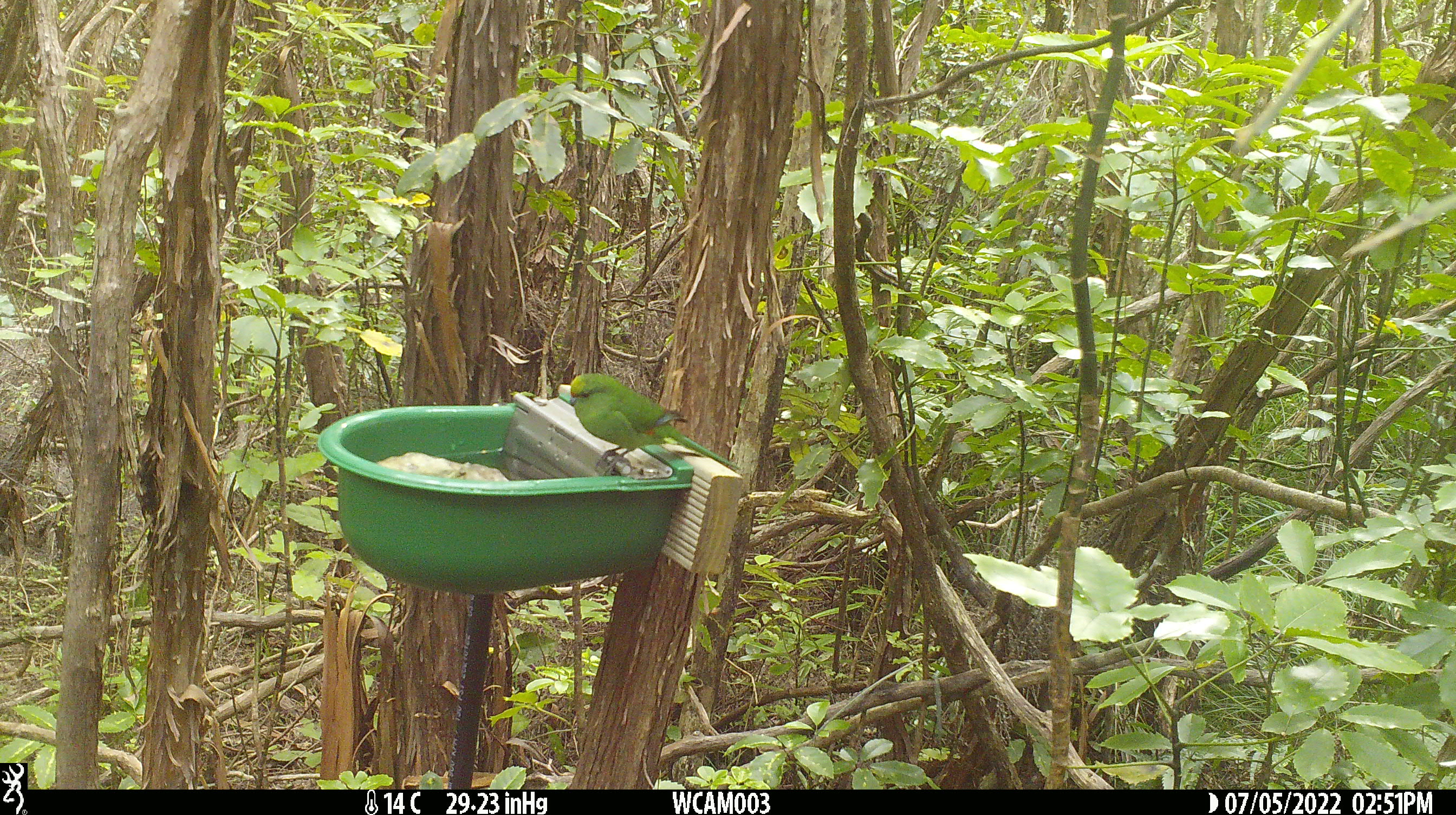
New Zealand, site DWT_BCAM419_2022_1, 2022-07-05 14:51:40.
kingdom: Animalia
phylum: Chordata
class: Aves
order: Psittaciformes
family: Psittaculidae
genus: Cyanoramphus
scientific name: Cyanoramphus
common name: parakeet